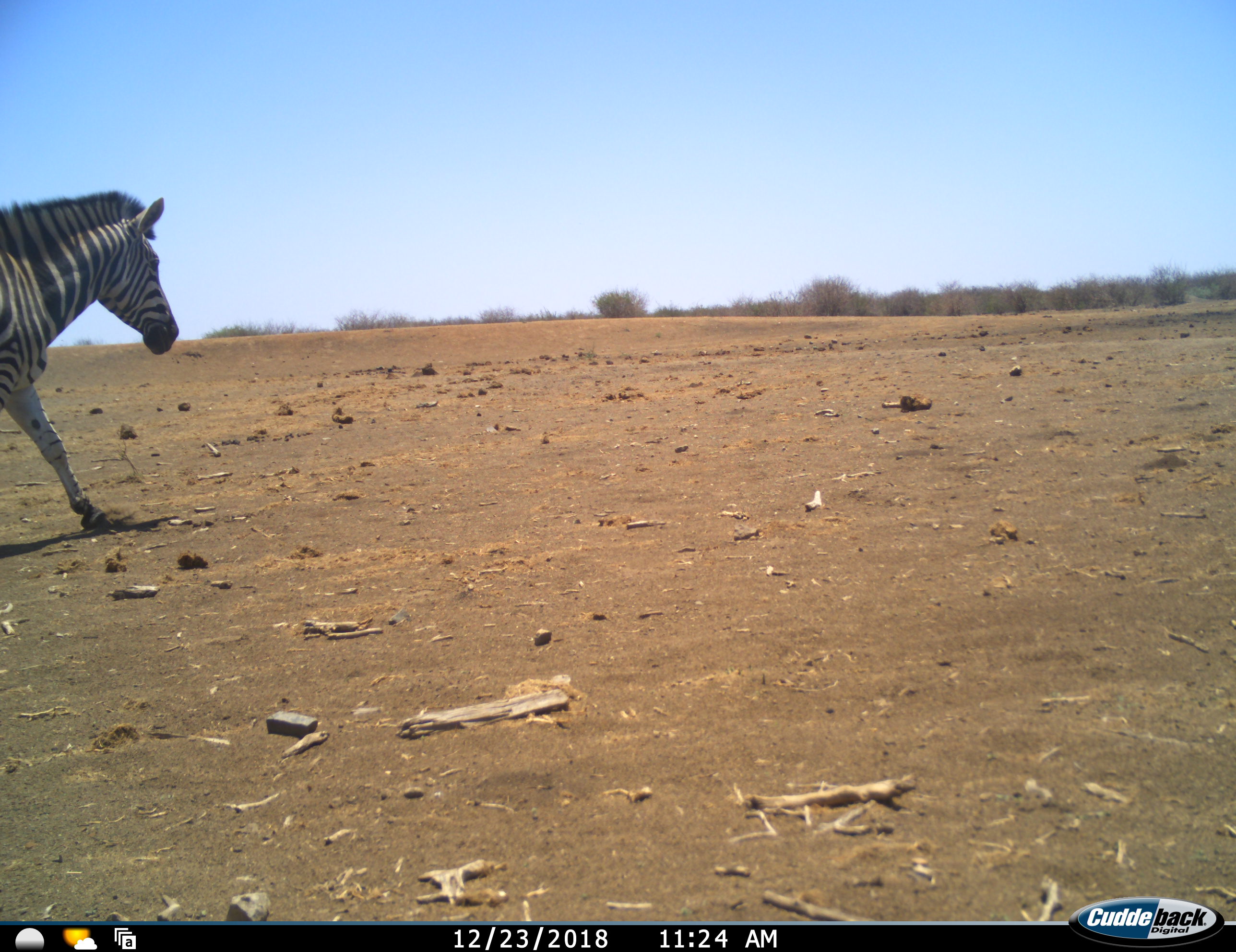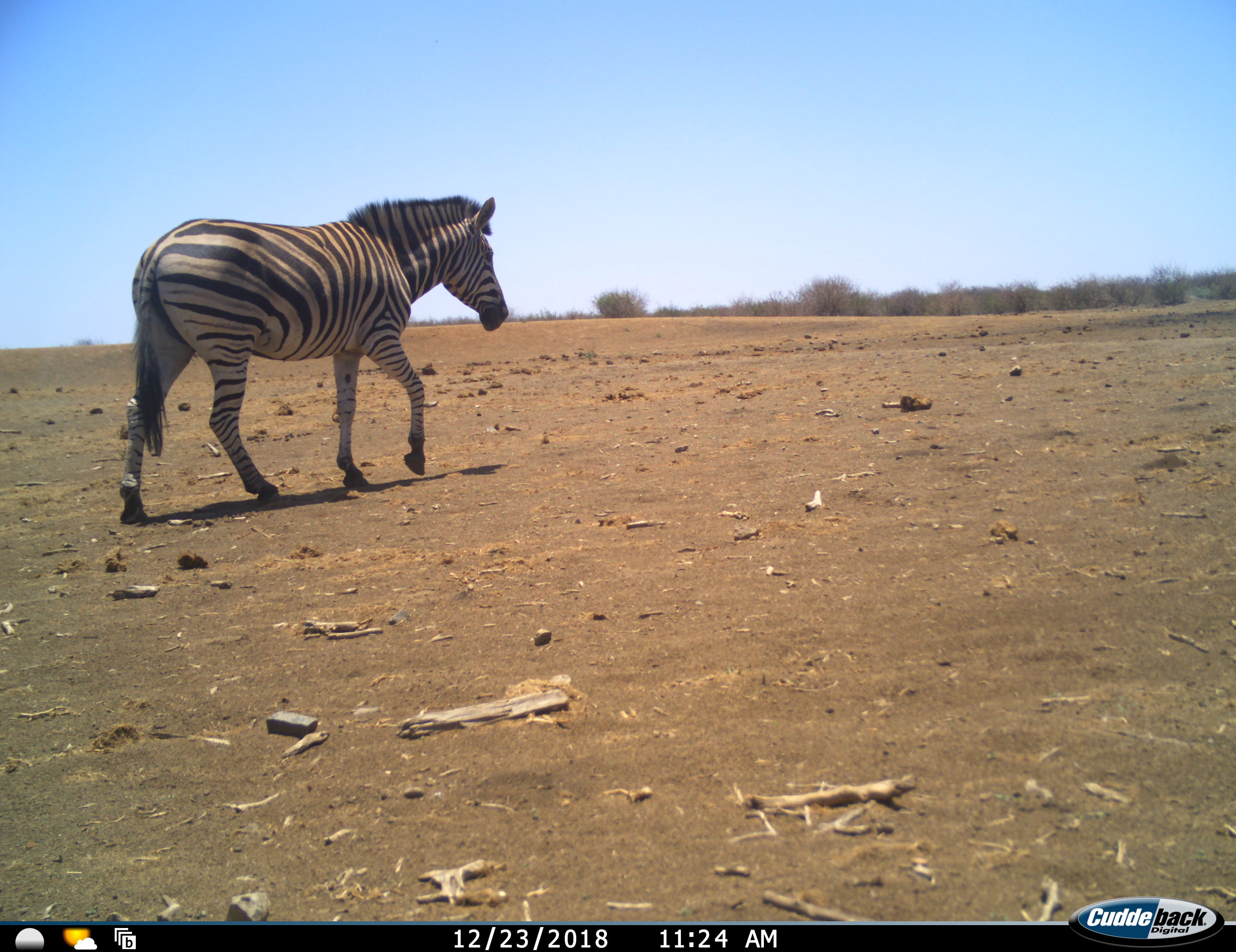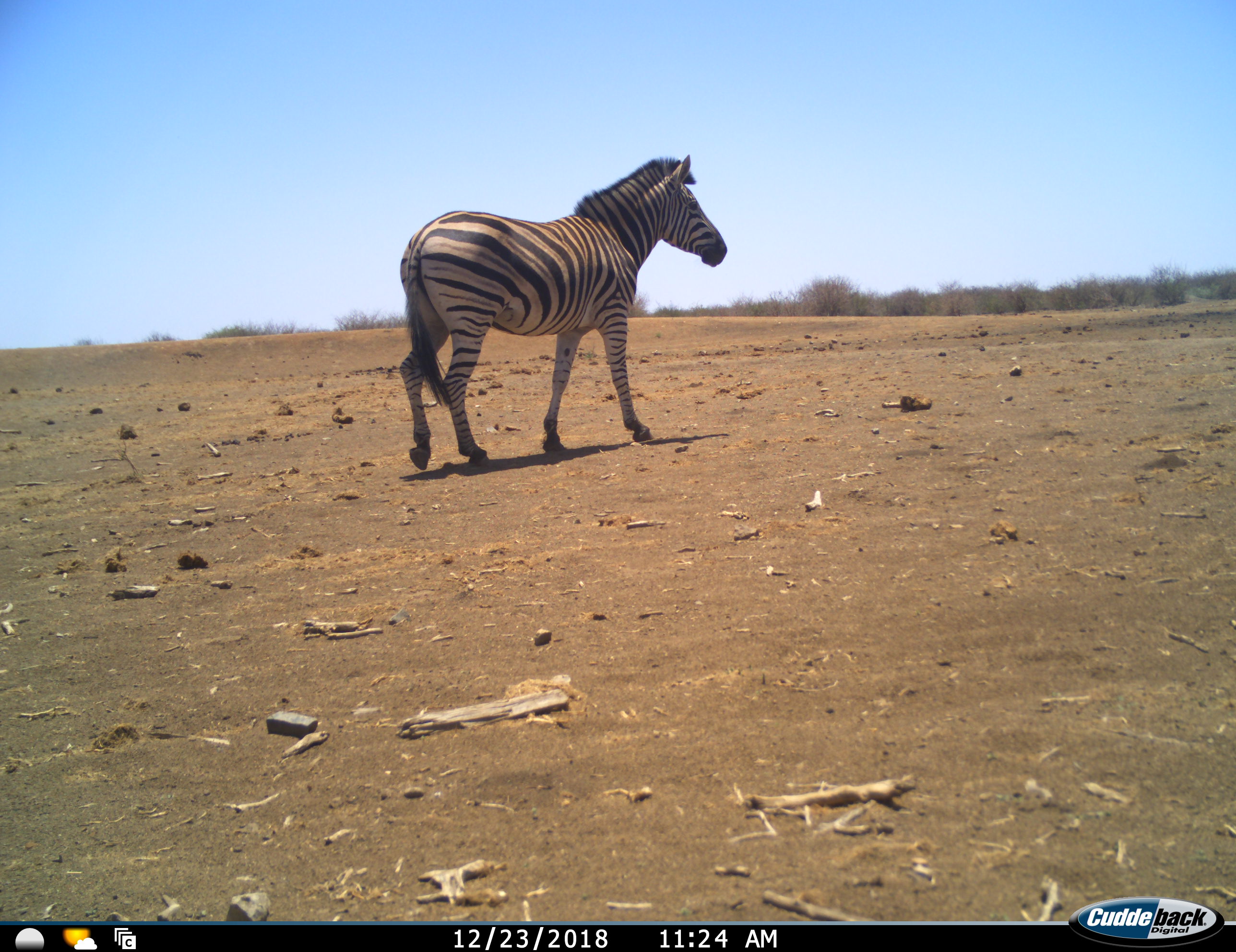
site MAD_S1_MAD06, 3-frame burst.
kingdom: Animalia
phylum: Chordata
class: Mammalia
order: Perissodactyla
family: Equidae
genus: Equus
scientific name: Equus quagga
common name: plains zebra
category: zebraplains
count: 1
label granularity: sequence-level